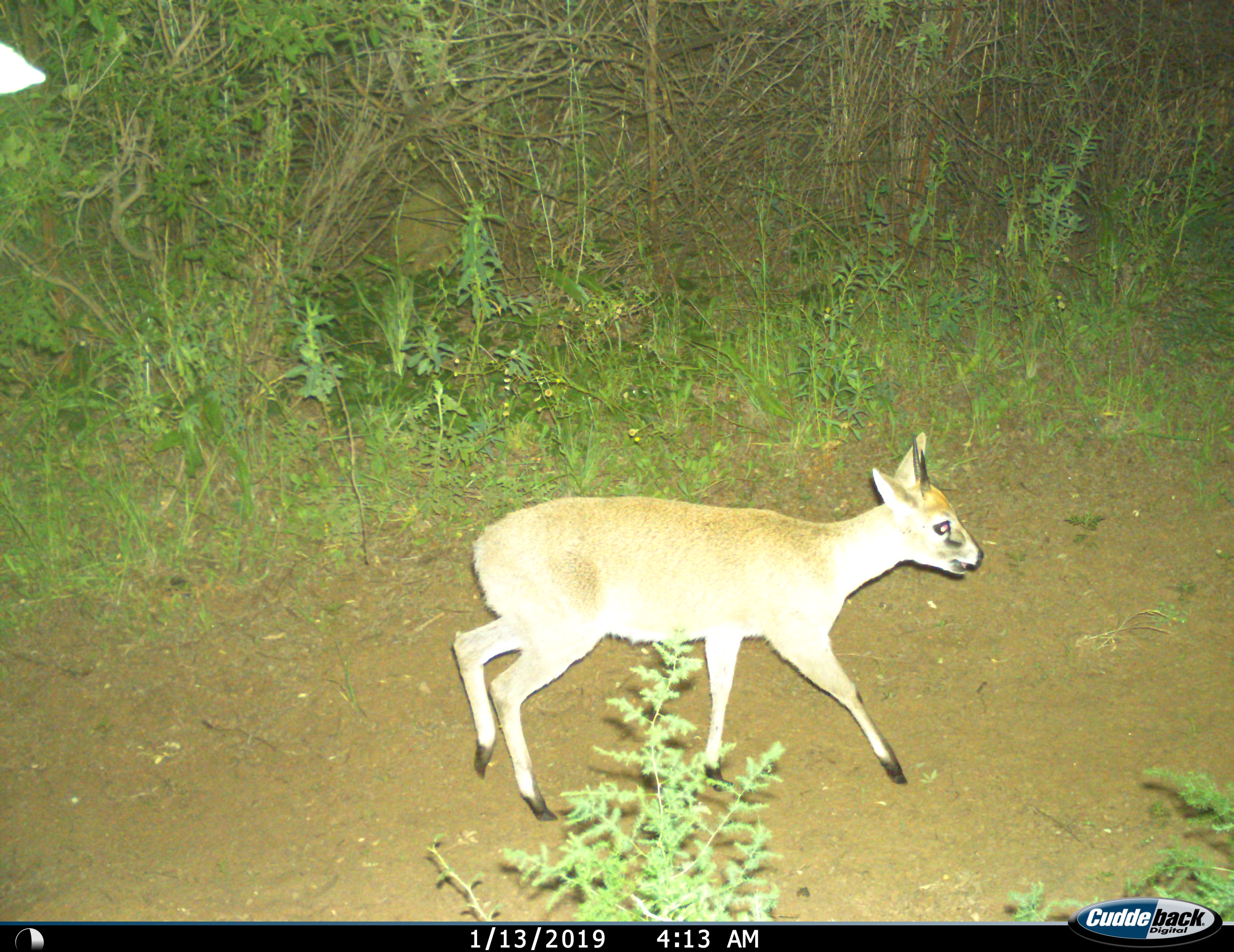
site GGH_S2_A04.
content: unidentified animal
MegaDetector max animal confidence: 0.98